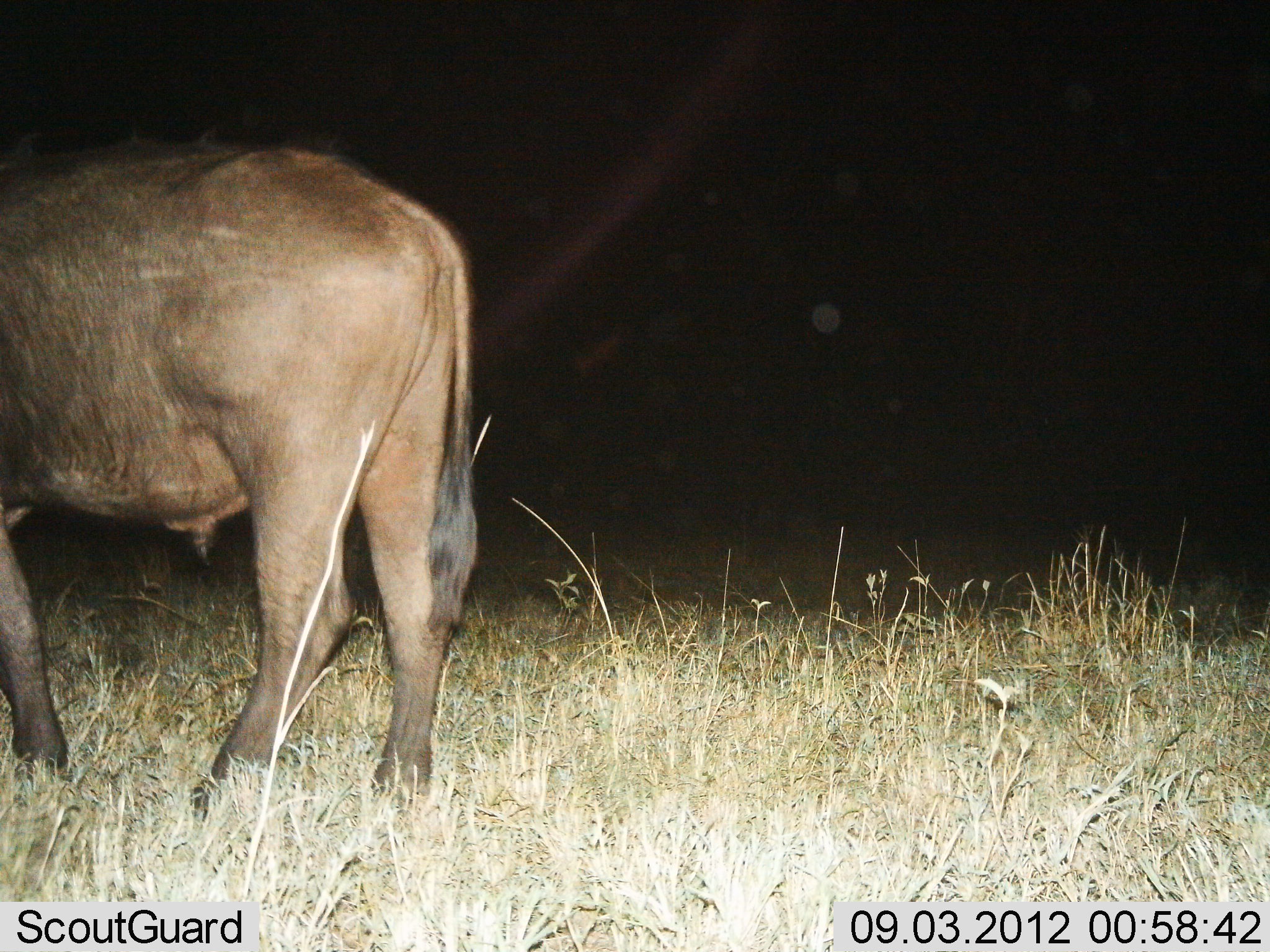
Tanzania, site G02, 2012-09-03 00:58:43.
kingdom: Animalia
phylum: Chordata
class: Mammalia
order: Artiodactyla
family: Bovidae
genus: Syncerus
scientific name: Syncerus caffer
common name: cape buffalo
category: buffalo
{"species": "buffalo (cape buffalo) (Syncerus caffer)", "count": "1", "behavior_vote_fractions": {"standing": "100%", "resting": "0%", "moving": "0%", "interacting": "0%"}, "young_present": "0%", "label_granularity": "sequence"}